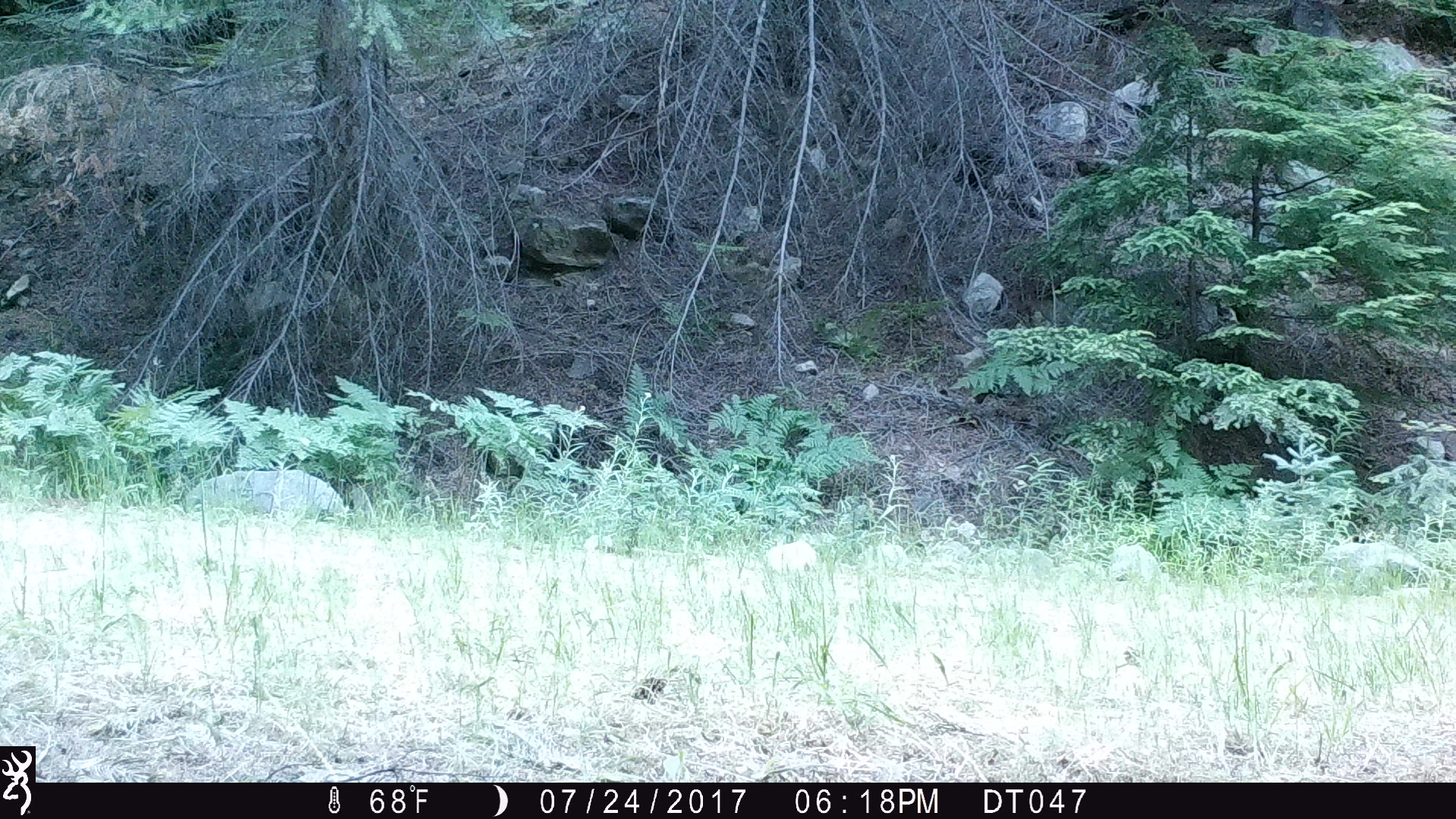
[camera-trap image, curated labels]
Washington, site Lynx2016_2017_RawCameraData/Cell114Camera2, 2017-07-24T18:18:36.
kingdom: Animalia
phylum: Chordata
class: Mammalia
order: Carnivora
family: Felidae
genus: Lynx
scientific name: Lynx rufus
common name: bobcat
Lynx rufus (bobcat). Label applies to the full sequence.